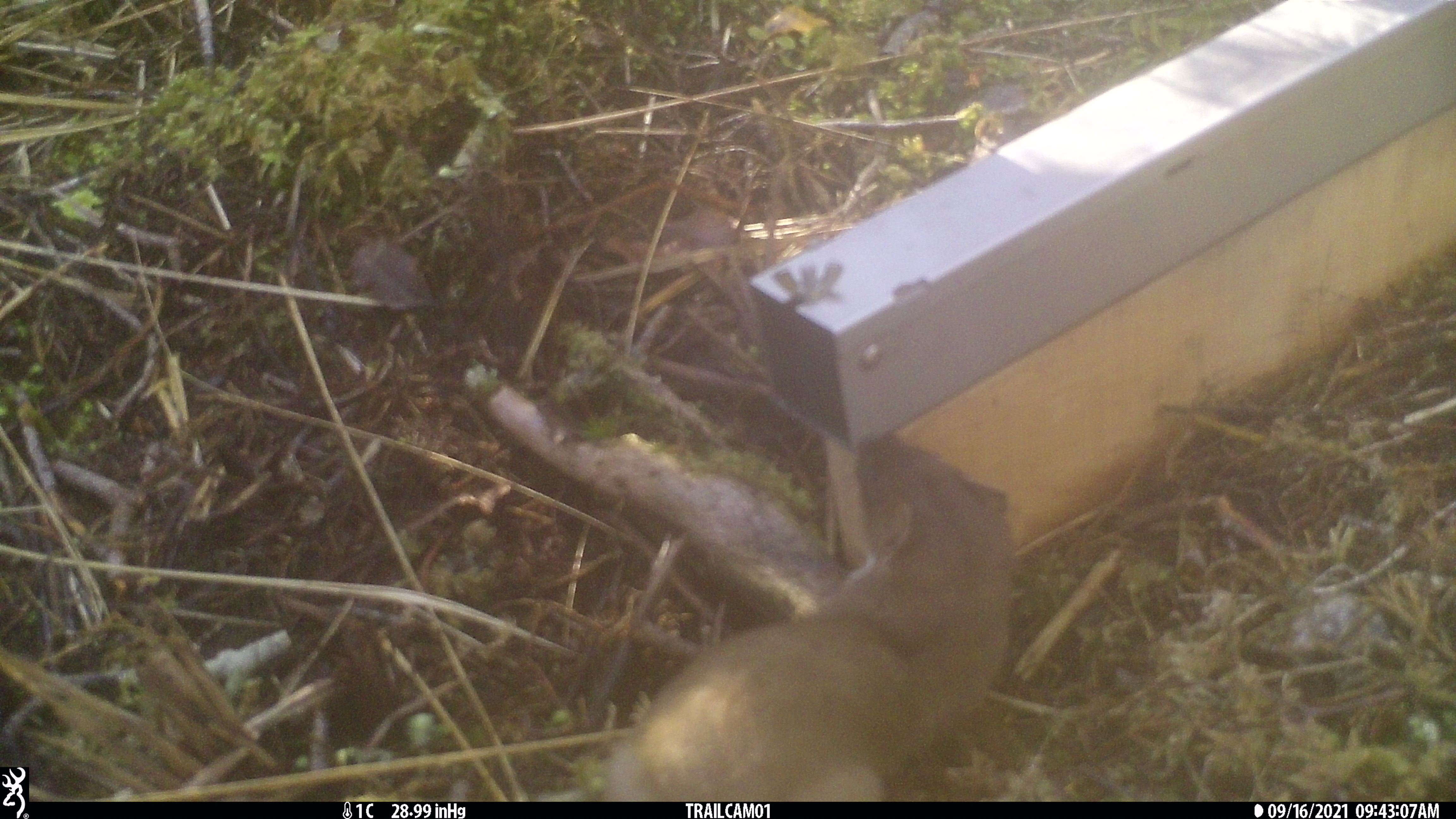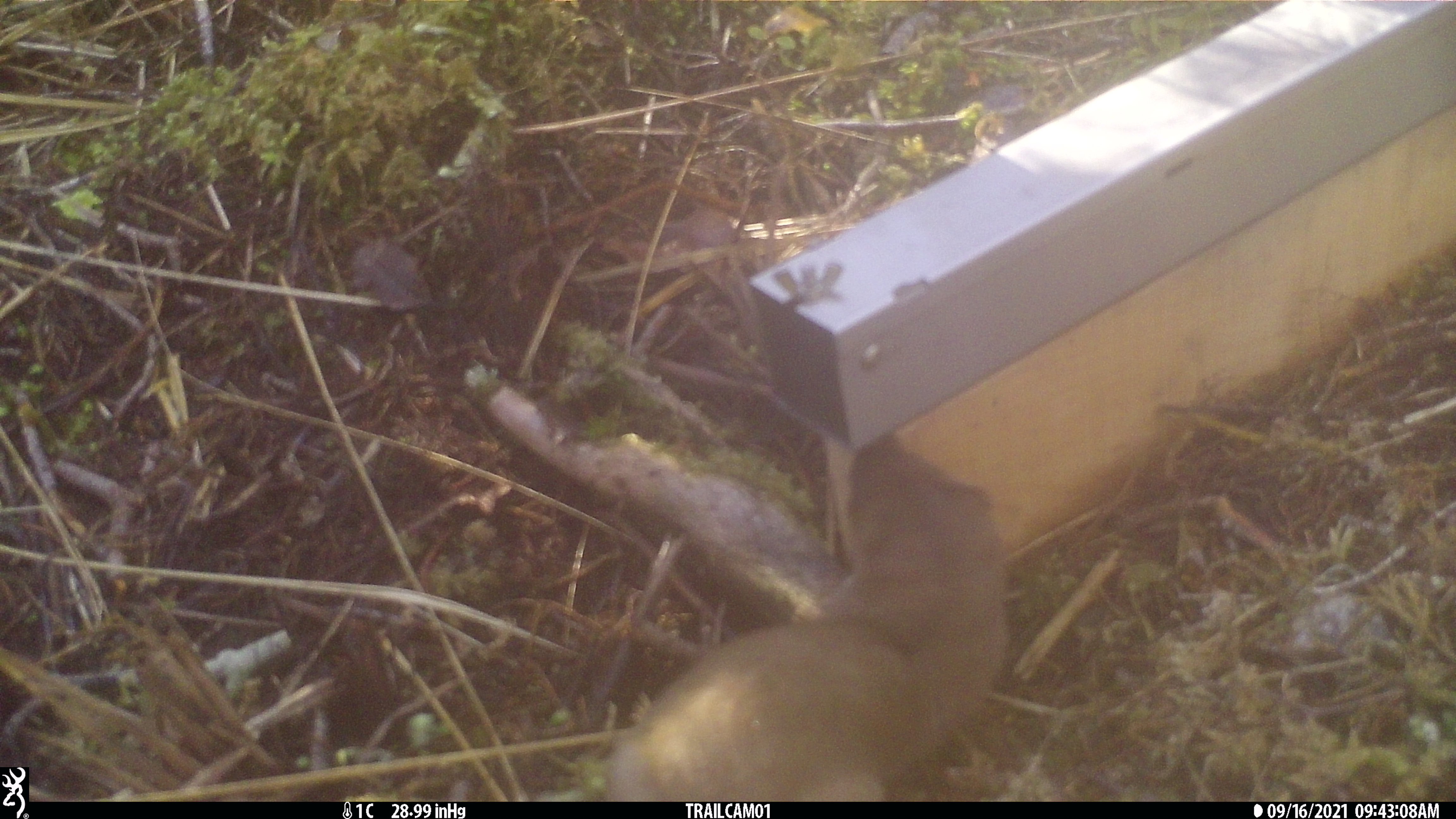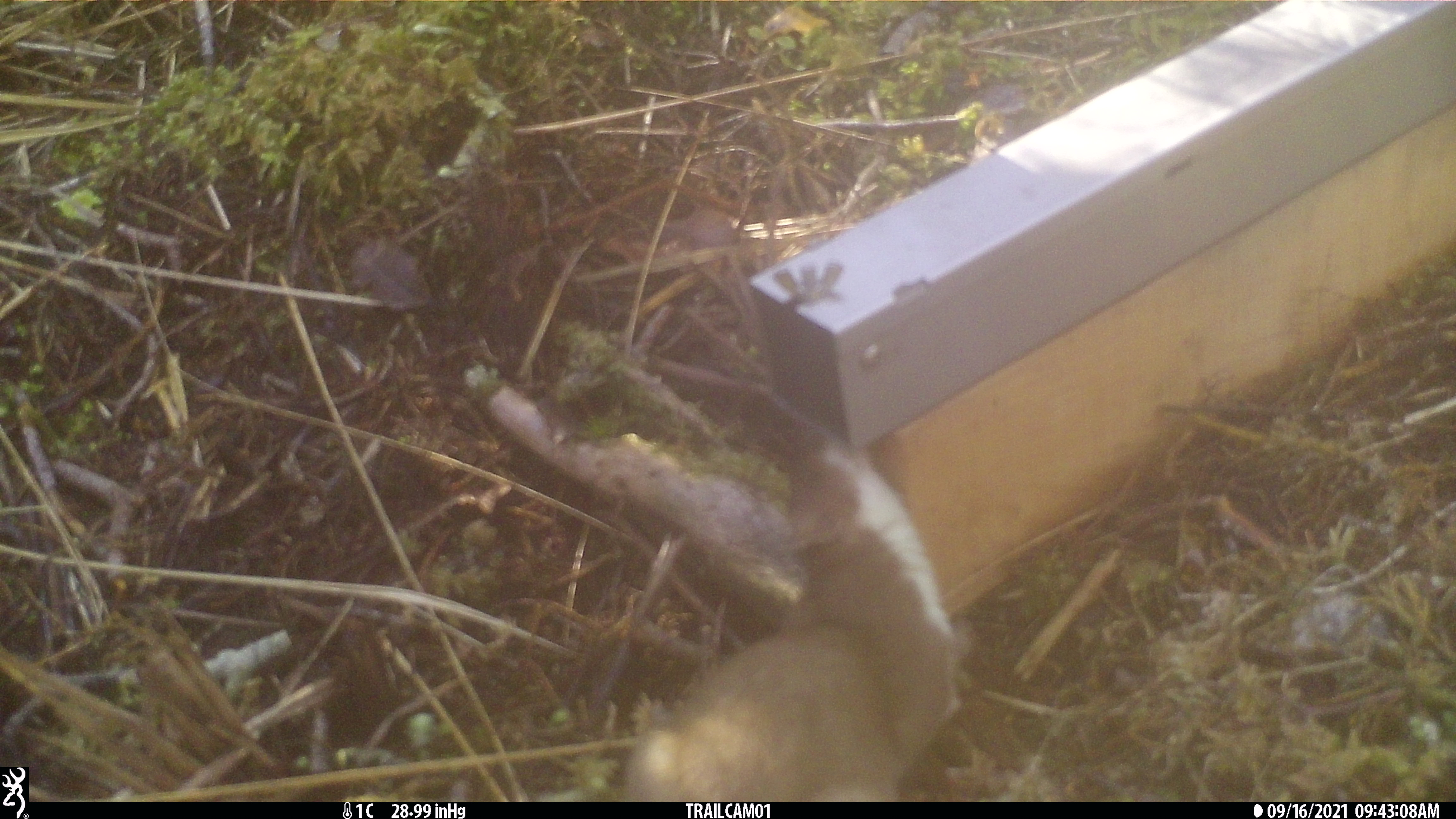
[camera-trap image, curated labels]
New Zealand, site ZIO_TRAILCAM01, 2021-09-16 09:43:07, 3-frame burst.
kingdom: Animalia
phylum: Chordata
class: Mammalia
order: Carnivora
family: Mustelidae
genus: Mustela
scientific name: Mustela erminea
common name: stoat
Stoat (Mustela erminea).